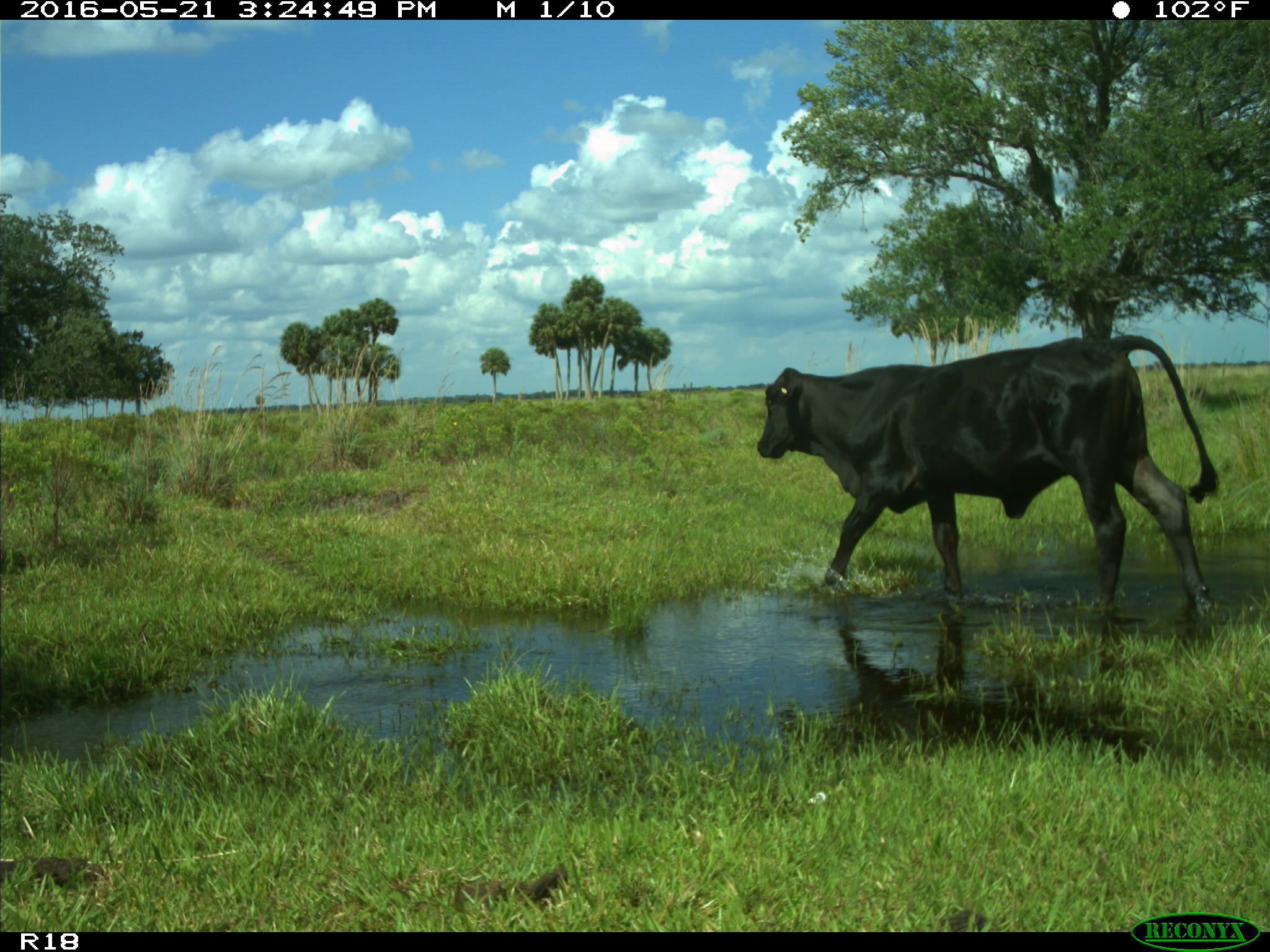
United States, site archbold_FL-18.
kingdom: Animalia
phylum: Chordata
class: Mammalia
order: Artiodactyla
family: Bovidae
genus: Bos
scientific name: Bos taurus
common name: domestic cow